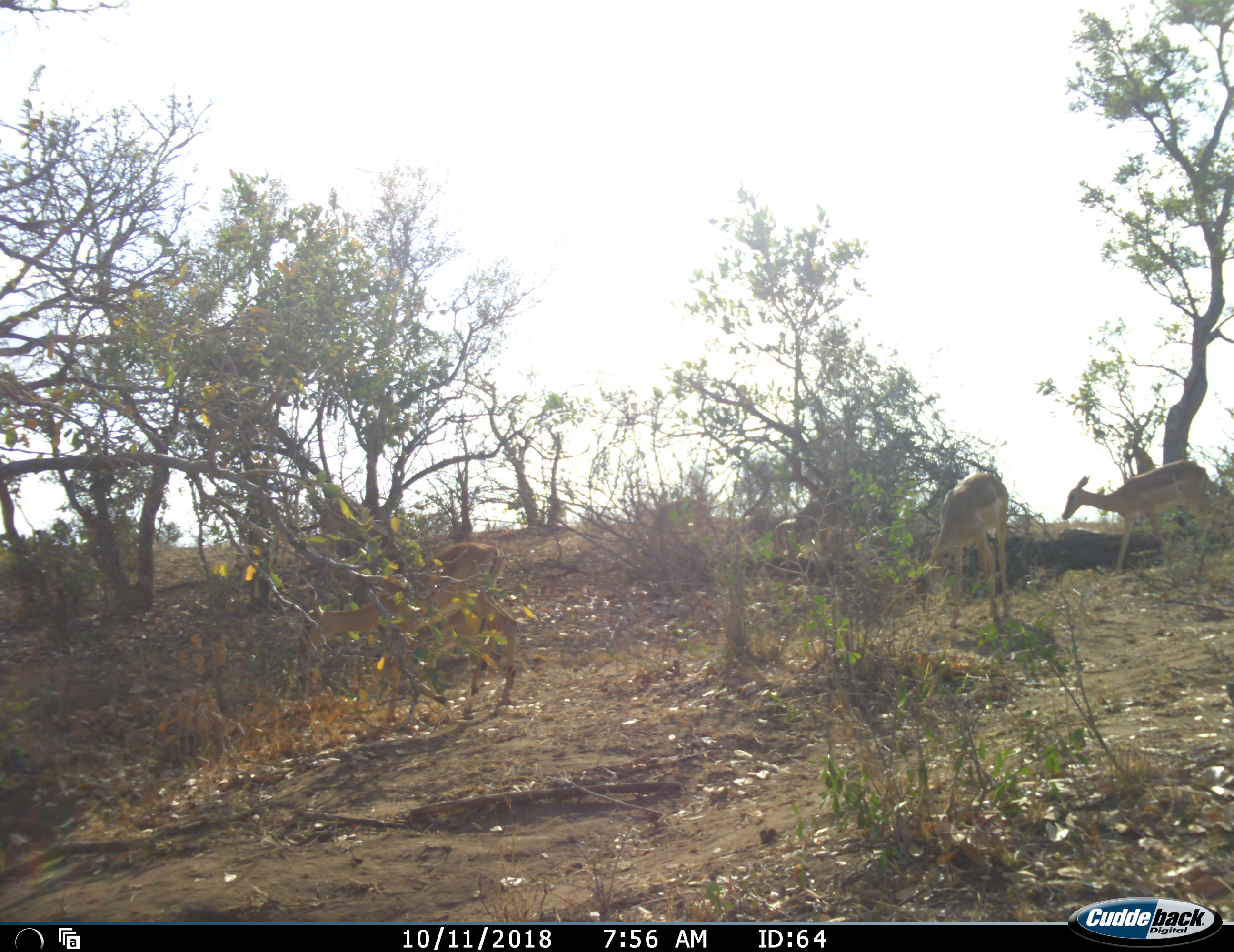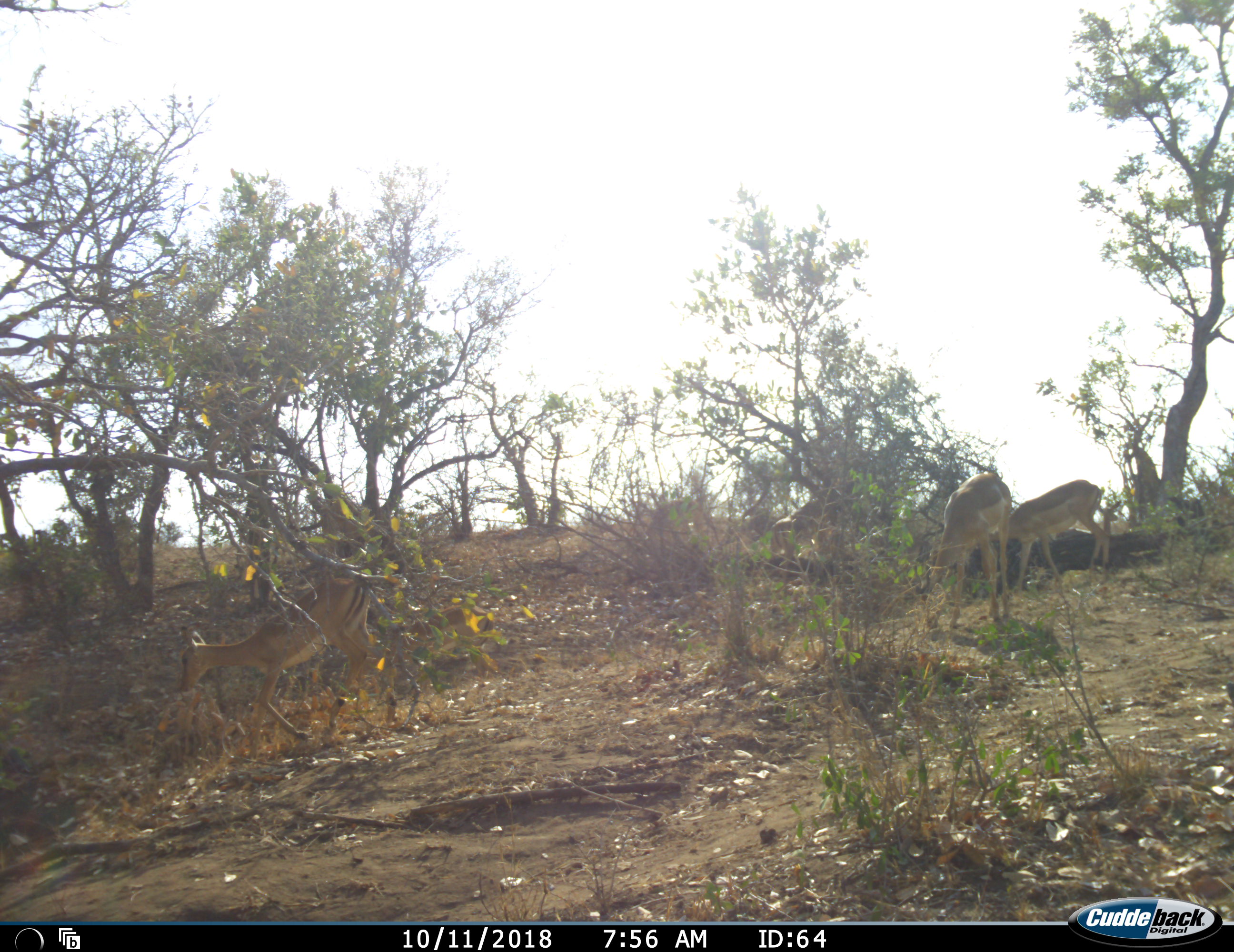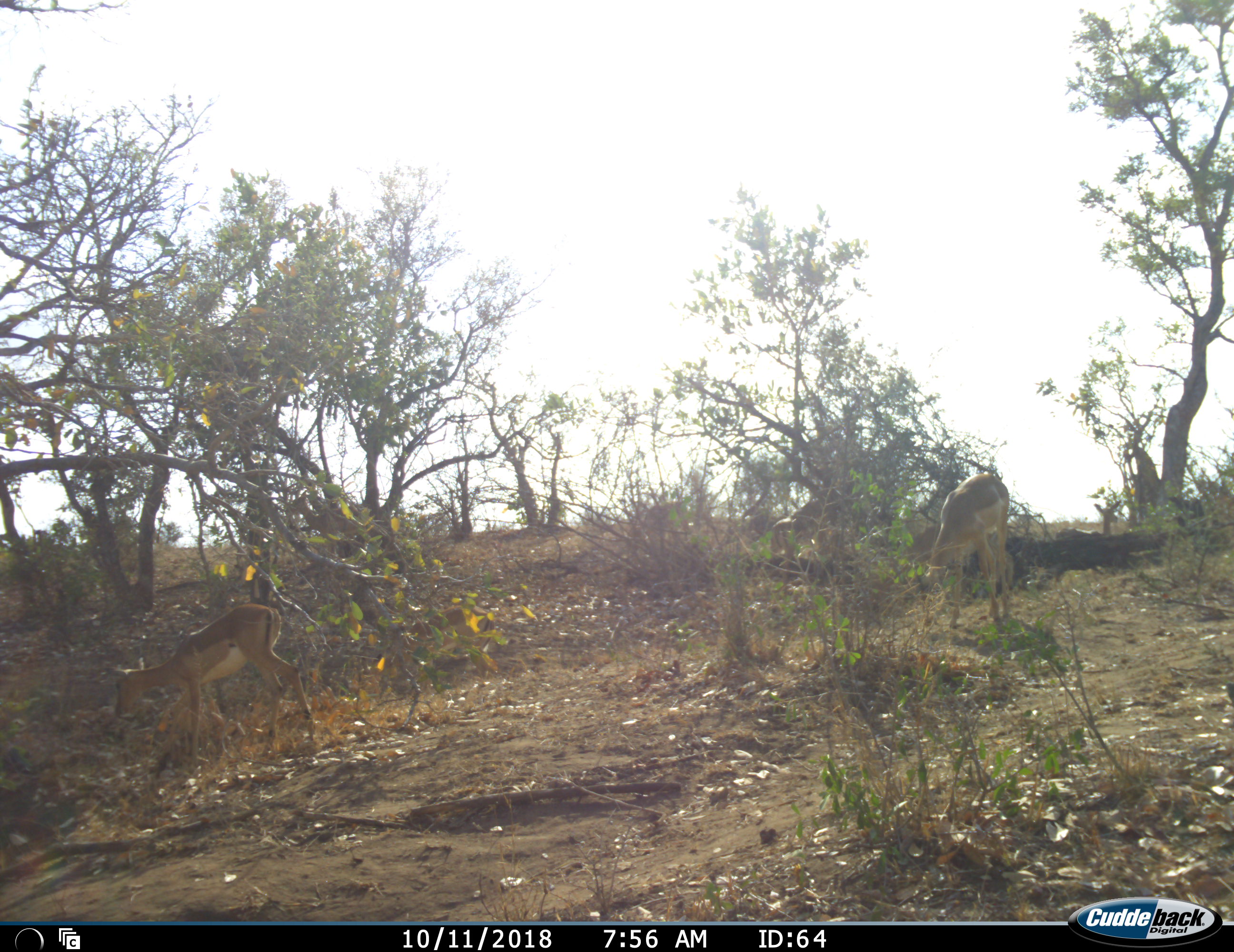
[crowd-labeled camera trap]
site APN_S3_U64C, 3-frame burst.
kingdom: Animalia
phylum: Chordata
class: Mammalia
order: Artiodactyla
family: Bovidae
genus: Aepyceros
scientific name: Aepyceros melampus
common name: impala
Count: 5.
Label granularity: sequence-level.